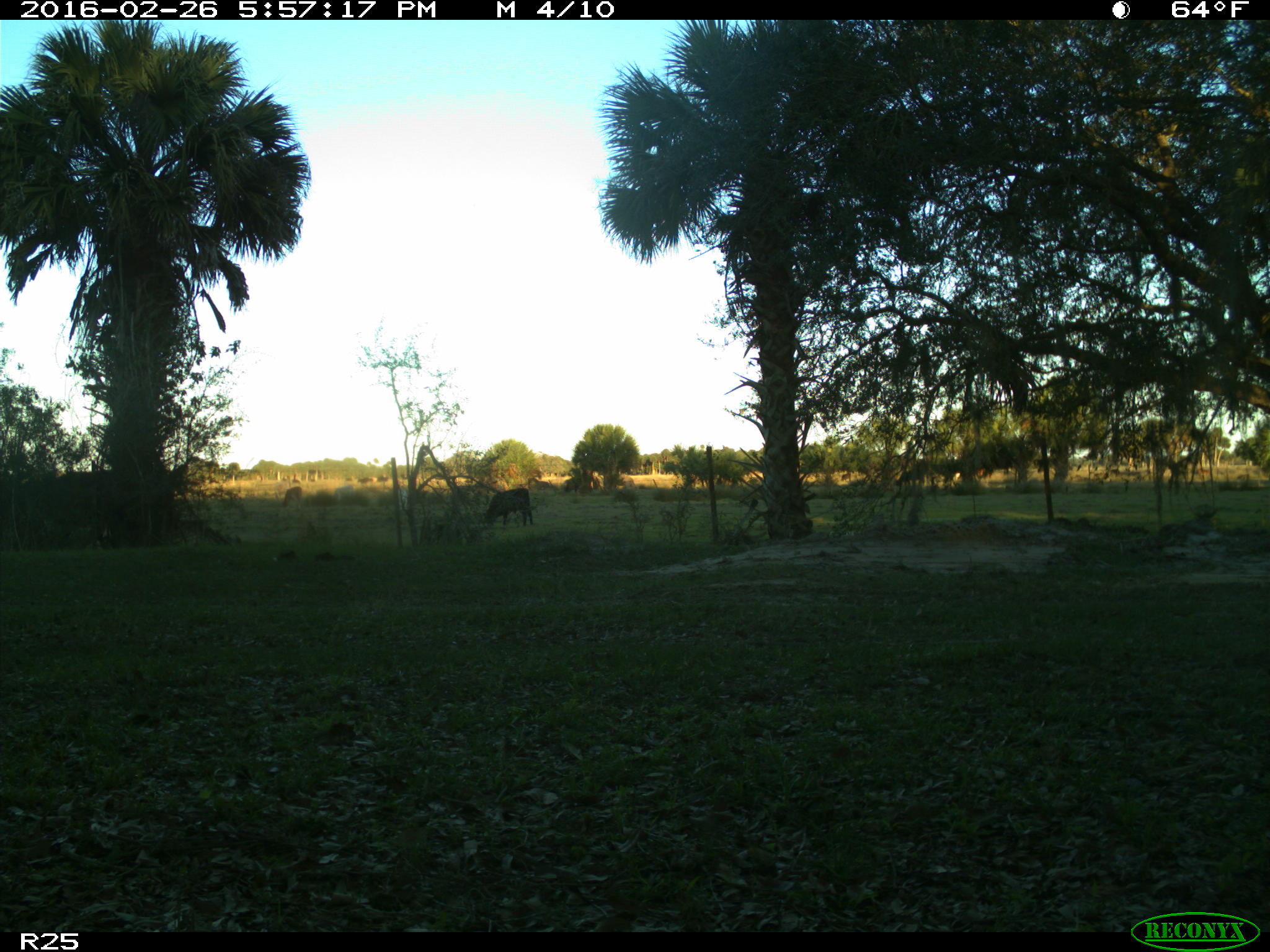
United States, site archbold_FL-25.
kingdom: Animalia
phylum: Chordata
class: Mammalia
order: Artiodactyla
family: Bovidae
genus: Bos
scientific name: Bos taurus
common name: domestic cow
Bos taurus (domestic cow).